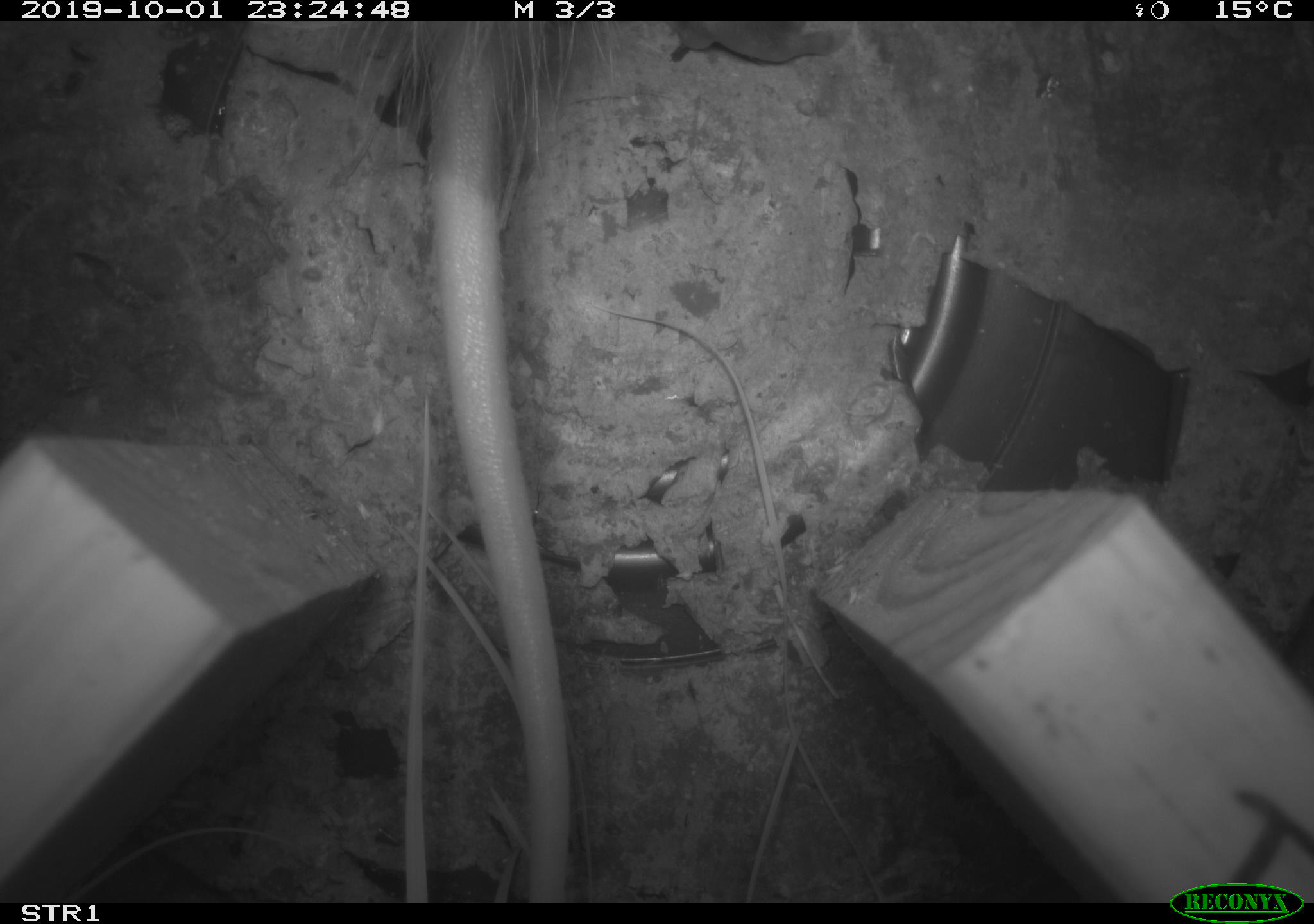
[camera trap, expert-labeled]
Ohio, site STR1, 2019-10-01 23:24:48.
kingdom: Animalia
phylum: Chordata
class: Mammalia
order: Didelphimorphia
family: Didelphidae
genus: Didelphis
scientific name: Didelphis virginiana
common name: virginia opossum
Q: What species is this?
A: Virginia opossum (Didelphis virginiana).